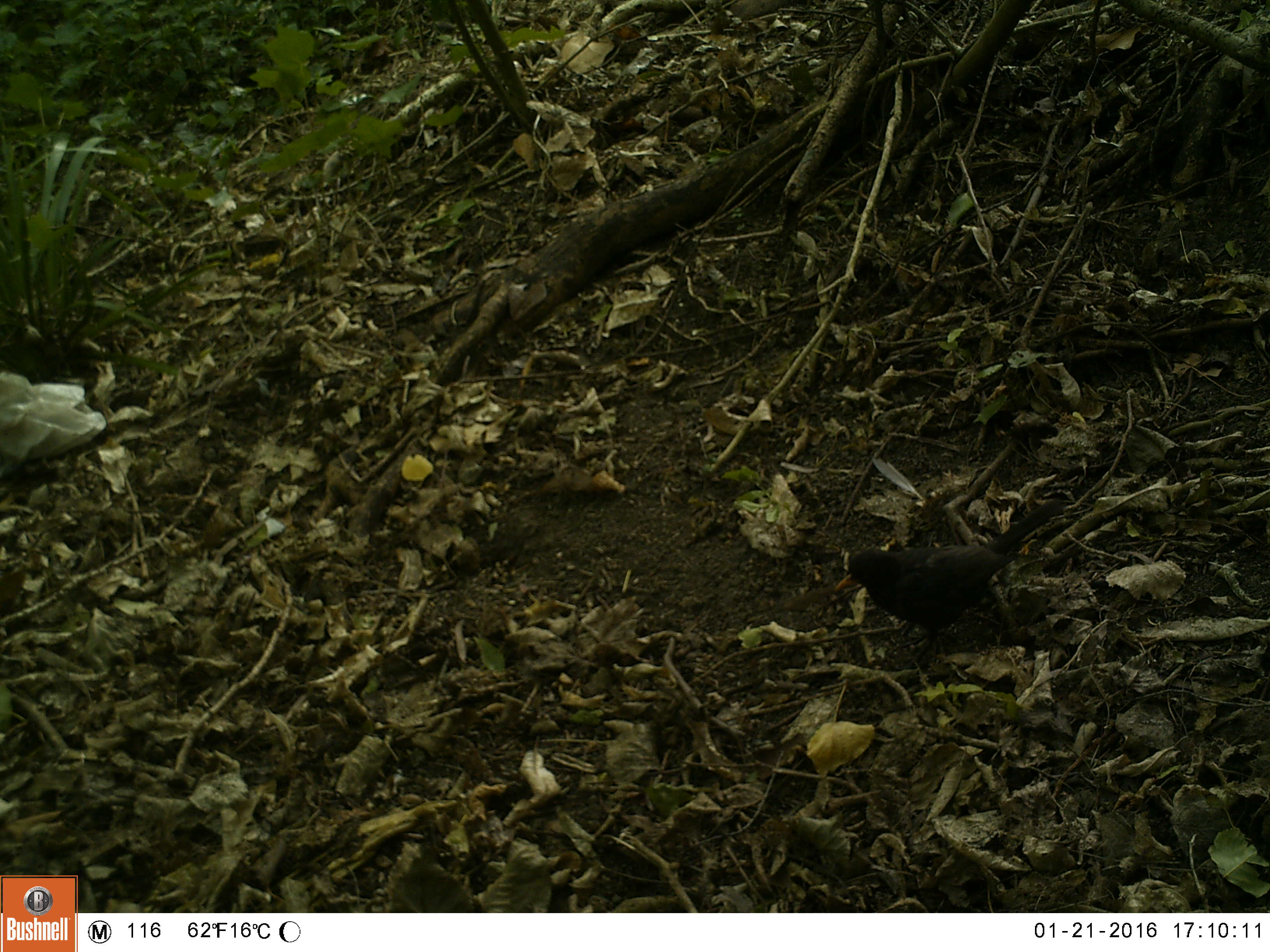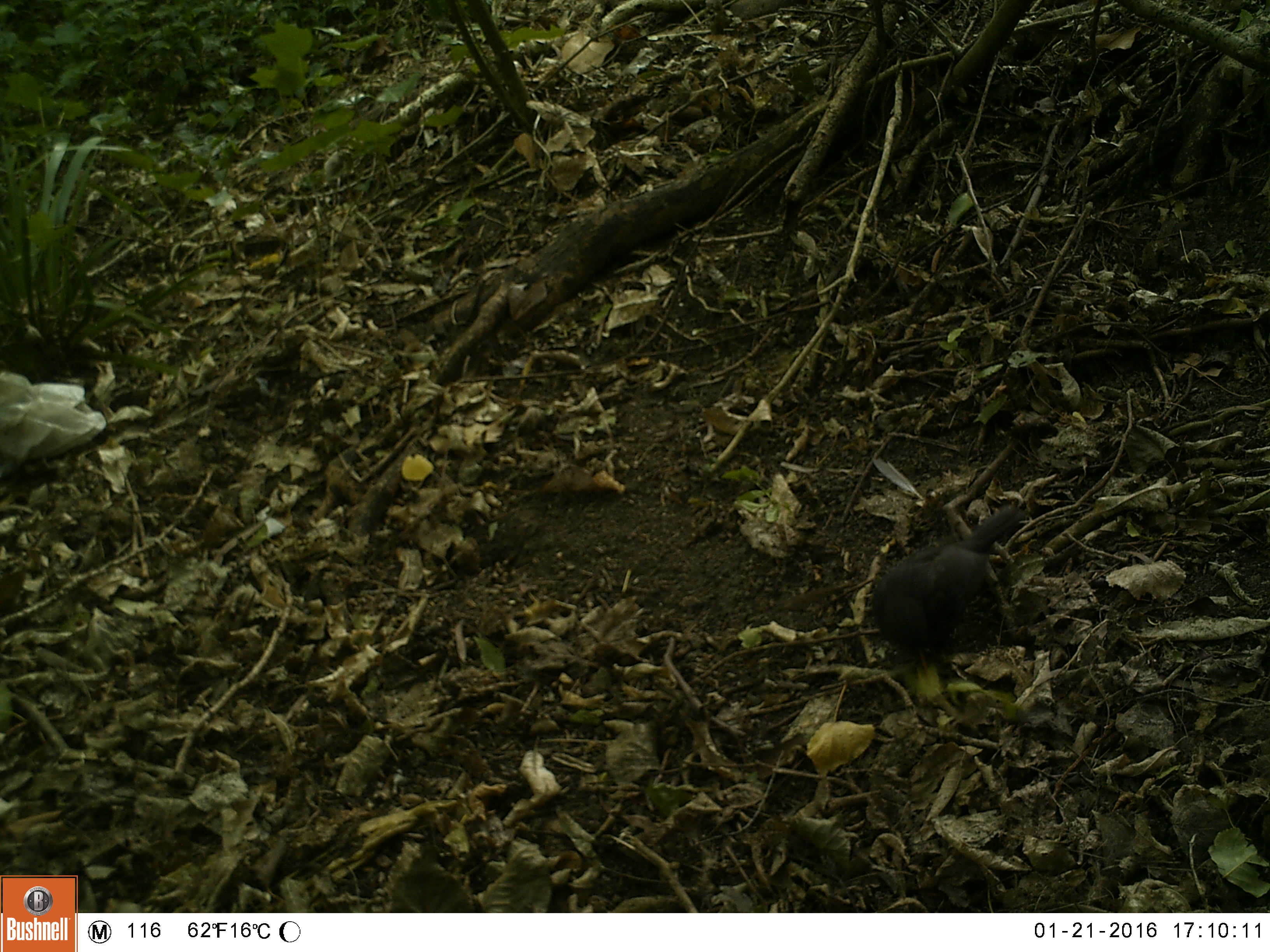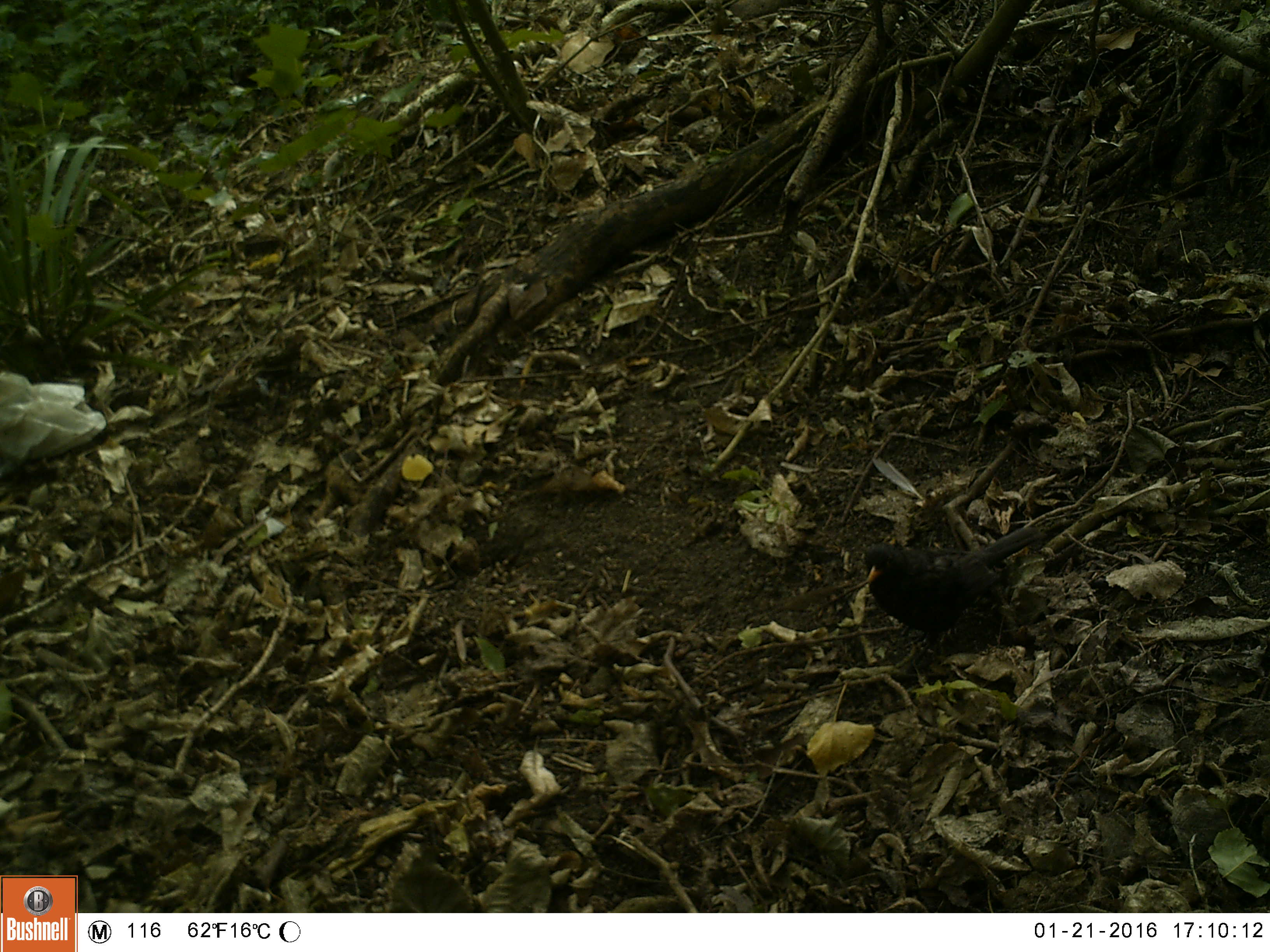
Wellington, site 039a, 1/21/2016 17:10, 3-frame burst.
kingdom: Animalia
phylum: Chordata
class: Aves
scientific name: Aves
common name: bird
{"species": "bird (Aves)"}